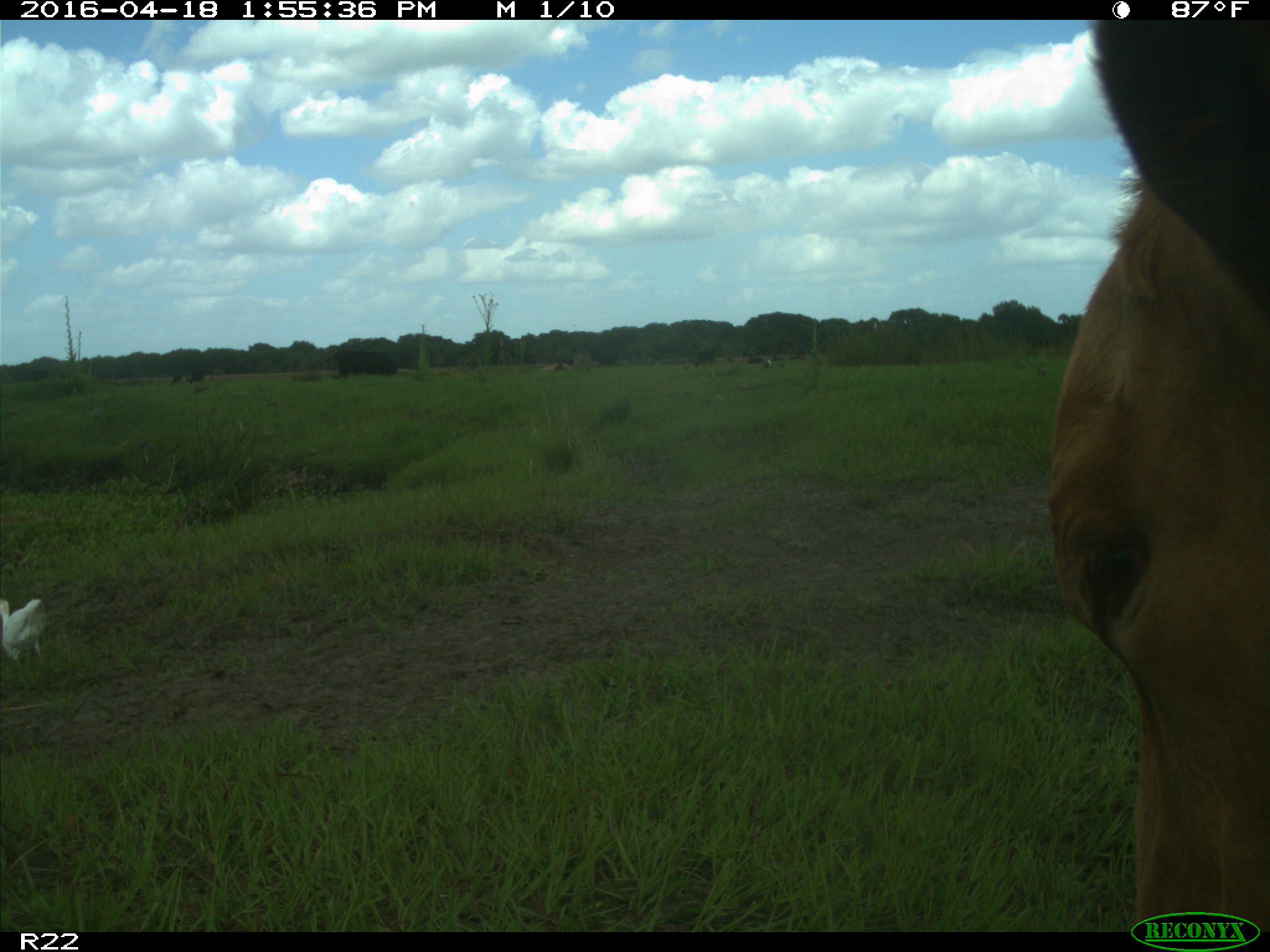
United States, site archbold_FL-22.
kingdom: Animalia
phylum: Chordata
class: Mammalia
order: Artiodactyla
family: Bovidae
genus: Bos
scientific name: Bos taurus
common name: domestic cow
Bos taurus (domestic cow).